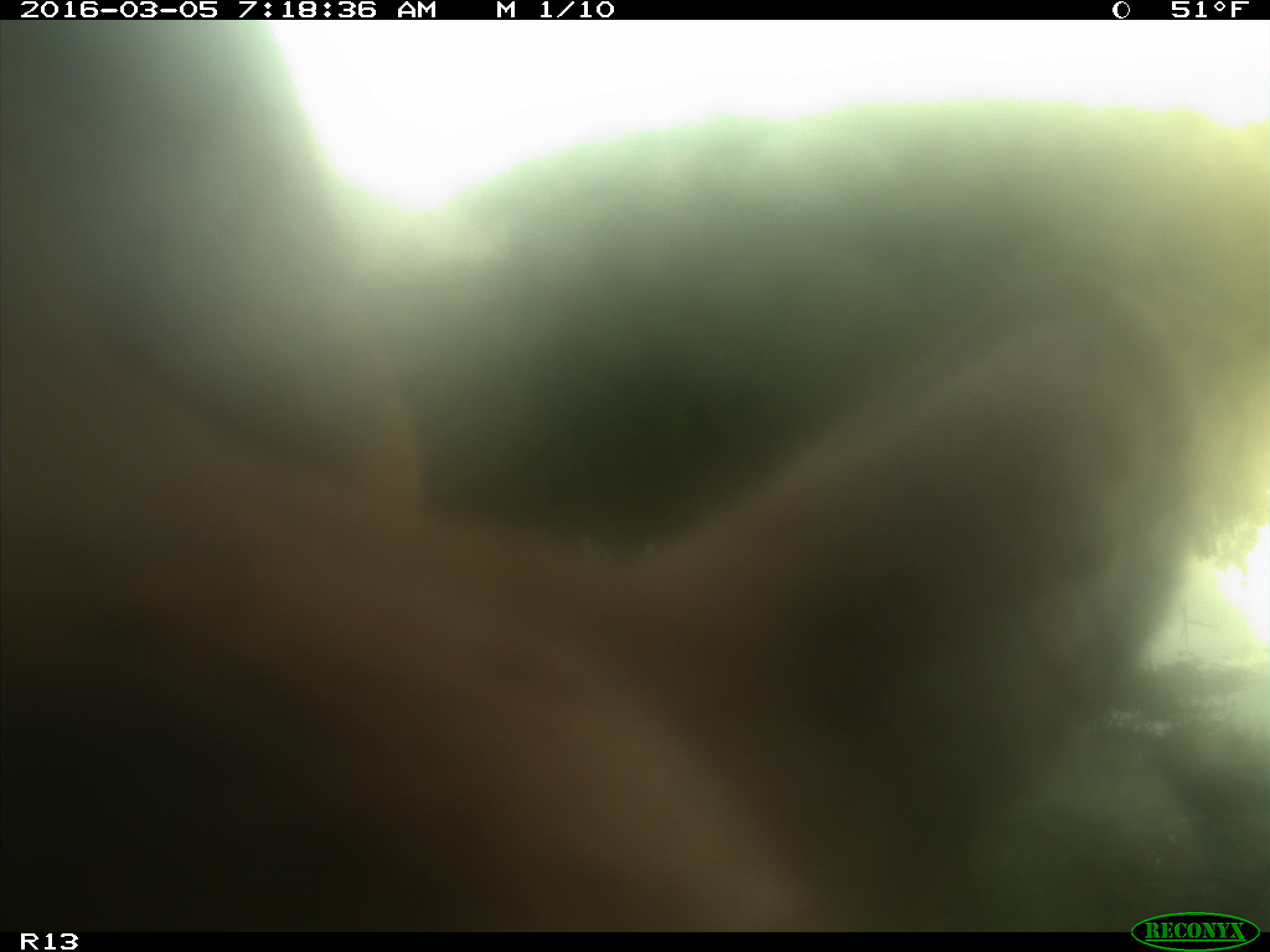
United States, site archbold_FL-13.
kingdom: Animalia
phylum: Chordata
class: Mammalia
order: Artiodactyla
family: Bovidae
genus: Bos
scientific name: Bos taurus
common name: domestic cow